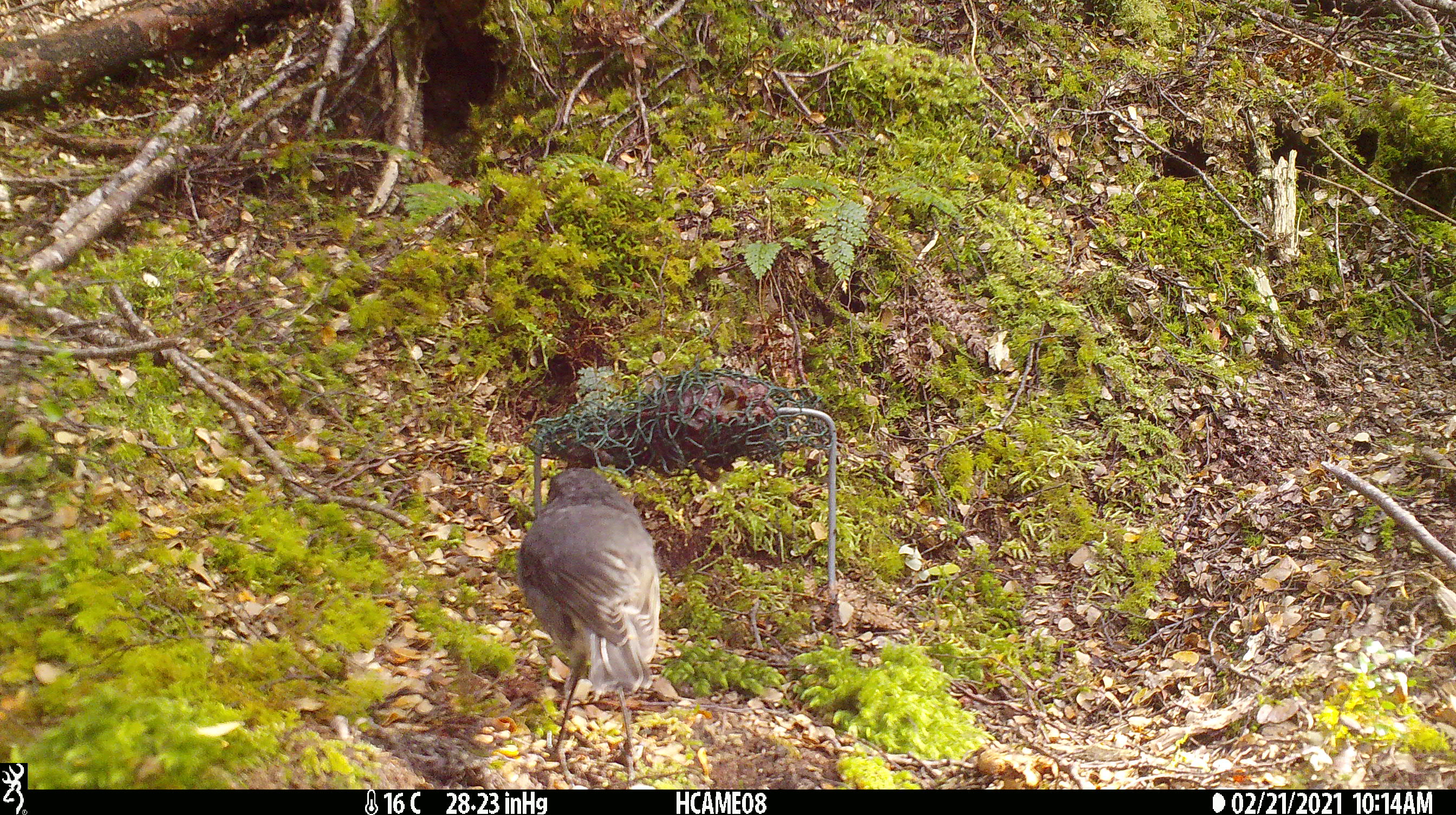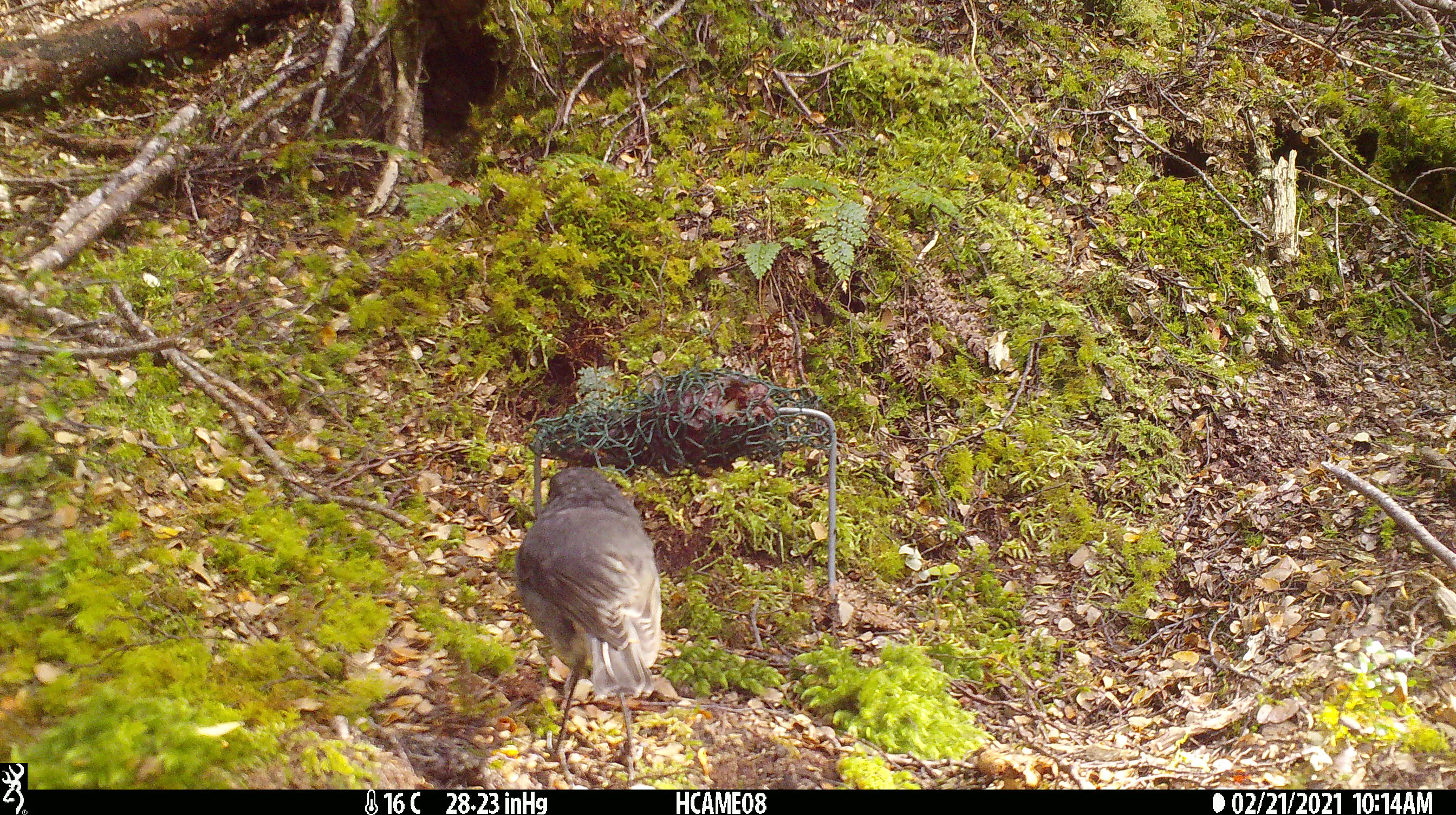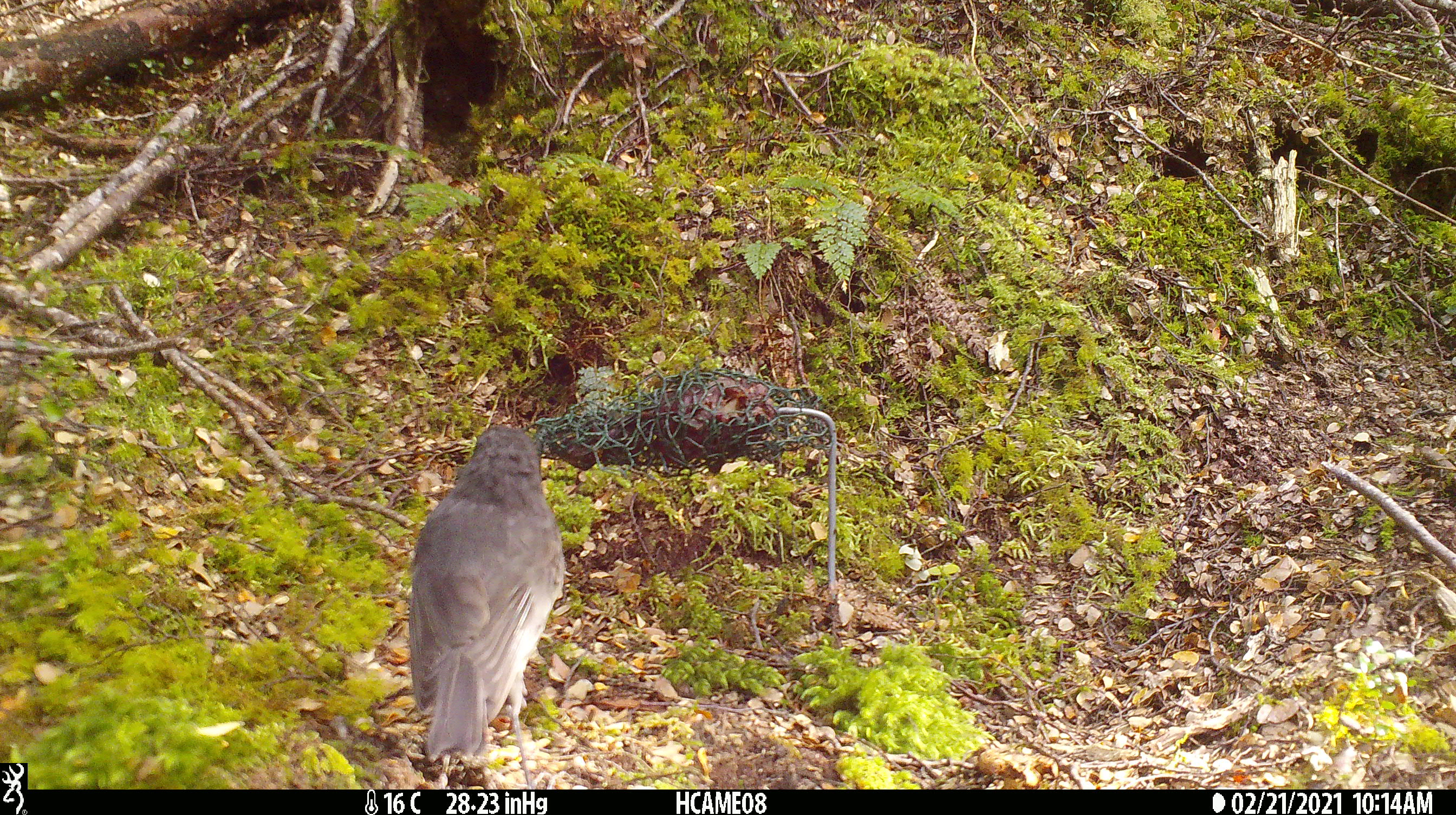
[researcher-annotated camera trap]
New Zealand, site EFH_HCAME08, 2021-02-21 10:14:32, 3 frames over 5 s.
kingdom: Animalia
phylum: Chordata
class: Aves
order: Passeriformes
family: Petroicidae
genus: Petroica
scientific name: Petroica australis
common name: new zealand robin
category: robin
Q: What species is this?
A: Robin (new zealand robin) (Petroica australis).